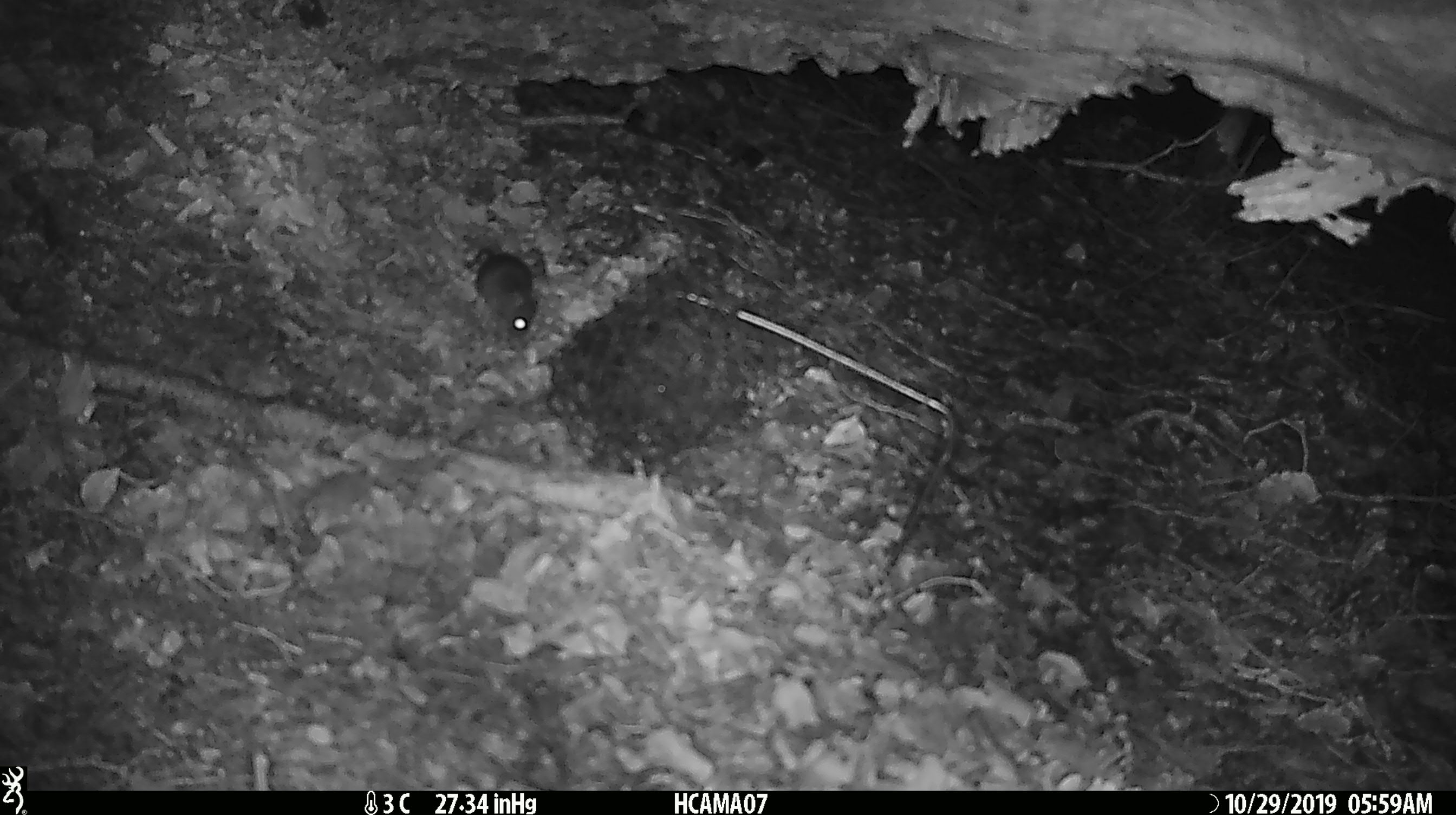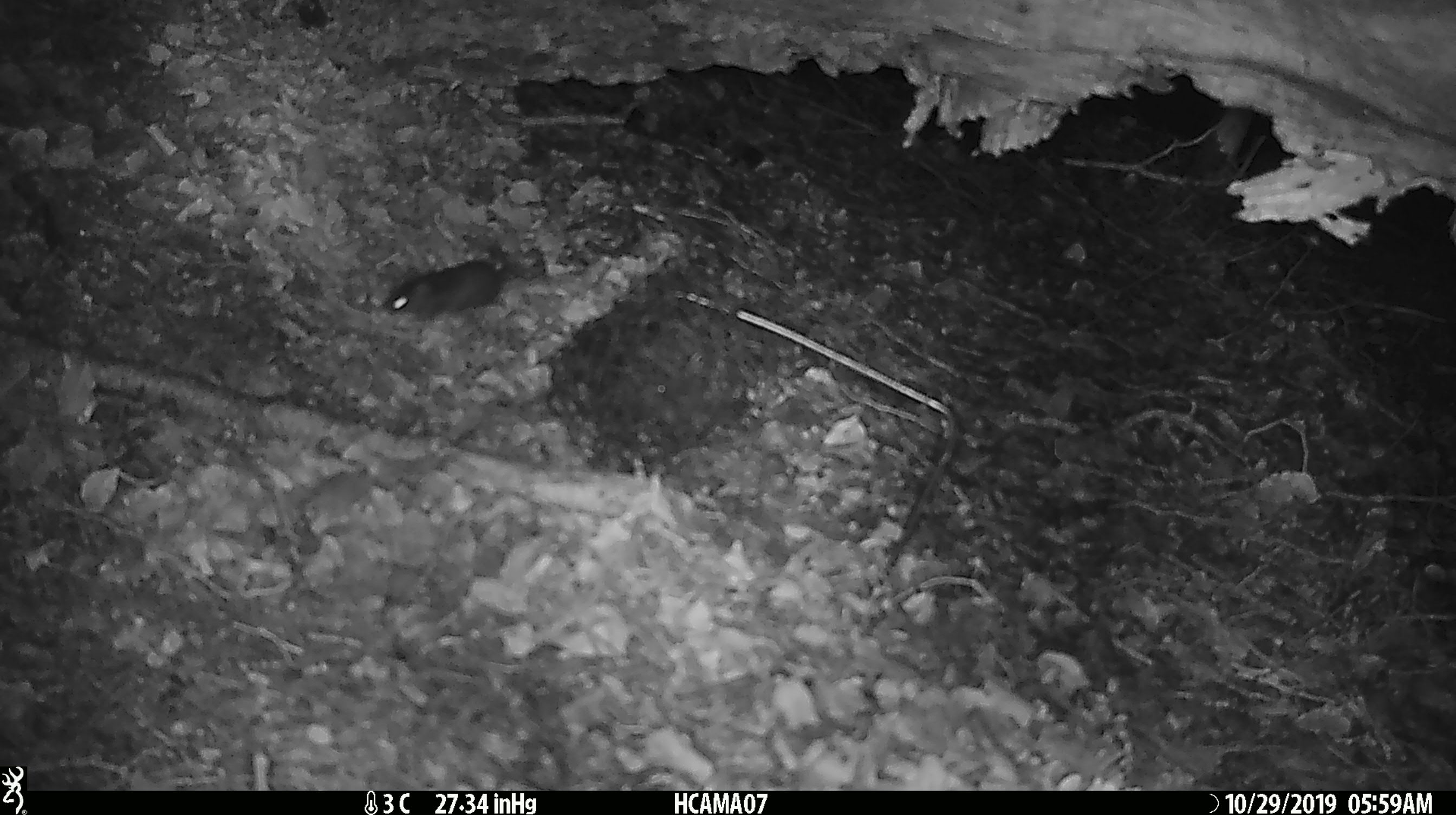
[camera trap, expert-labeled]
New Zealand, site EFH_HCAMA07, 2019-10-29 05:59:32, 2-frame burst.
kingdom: Animalia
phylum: Chordata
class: Mammalia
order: Rodentia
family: Muridae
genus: Mus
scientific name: Mus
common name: mouse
Mouse (Mus).